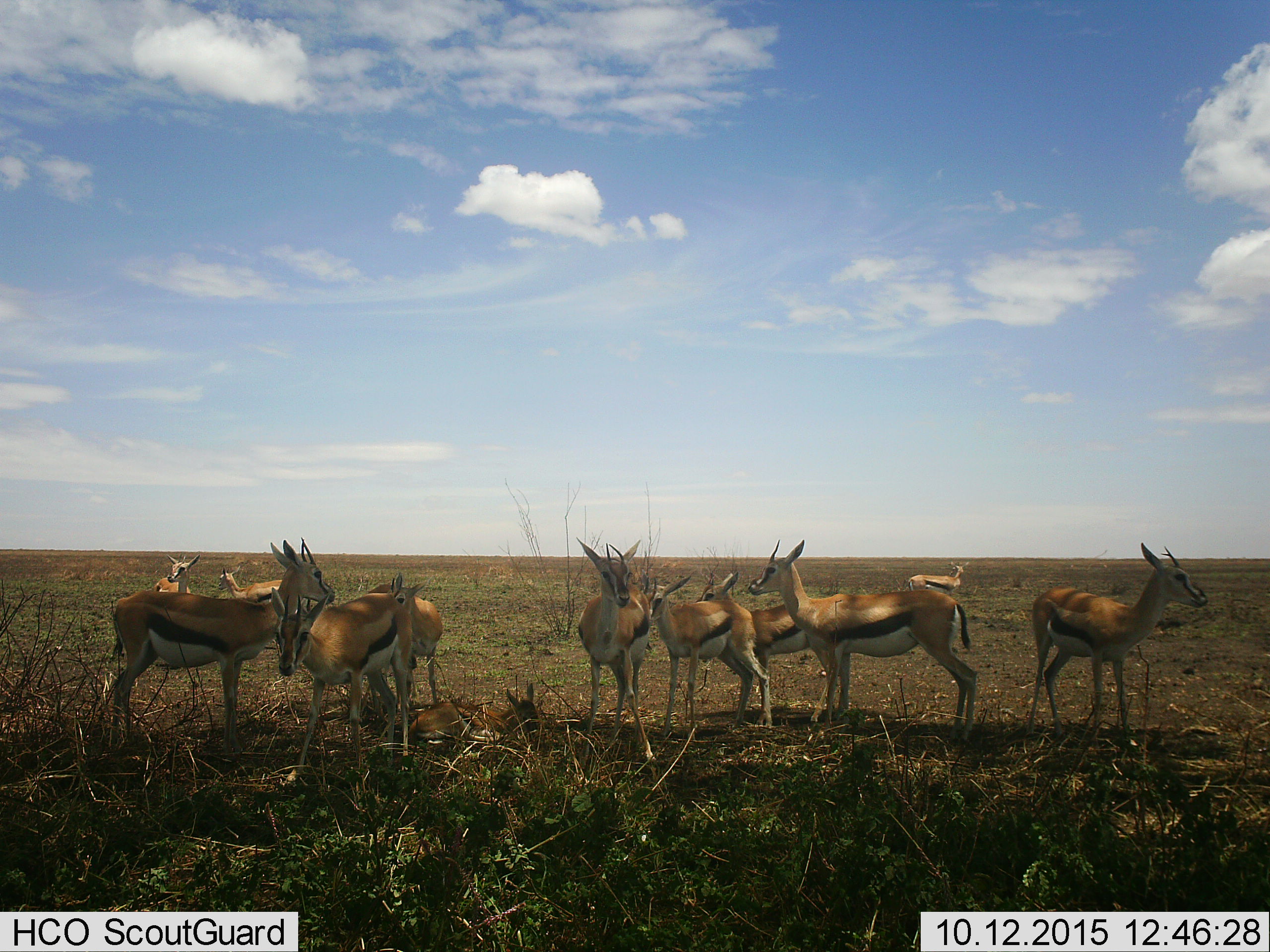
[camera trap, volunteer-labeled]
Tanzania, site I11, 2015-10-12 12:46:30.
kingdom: Animalia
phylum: Chordata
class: Mammalia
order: Artiodactyla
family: Bovidae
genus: Eudorcas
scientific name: Eudorcas thomsonii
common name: thomson's gazelle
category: gazellethomsons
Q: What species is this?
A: Gazellethomsons (thomson's gazelle) (Eudorcas thomsonii).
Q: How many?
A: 11-50.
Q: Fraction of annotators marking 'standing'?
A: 100%.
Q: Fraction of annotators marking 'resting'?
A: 22%.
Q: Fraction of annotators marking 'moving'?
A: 0%.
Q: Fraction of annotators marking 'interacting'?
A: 0%.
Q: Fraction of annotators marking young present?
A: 0%.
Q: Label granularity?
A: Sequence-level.